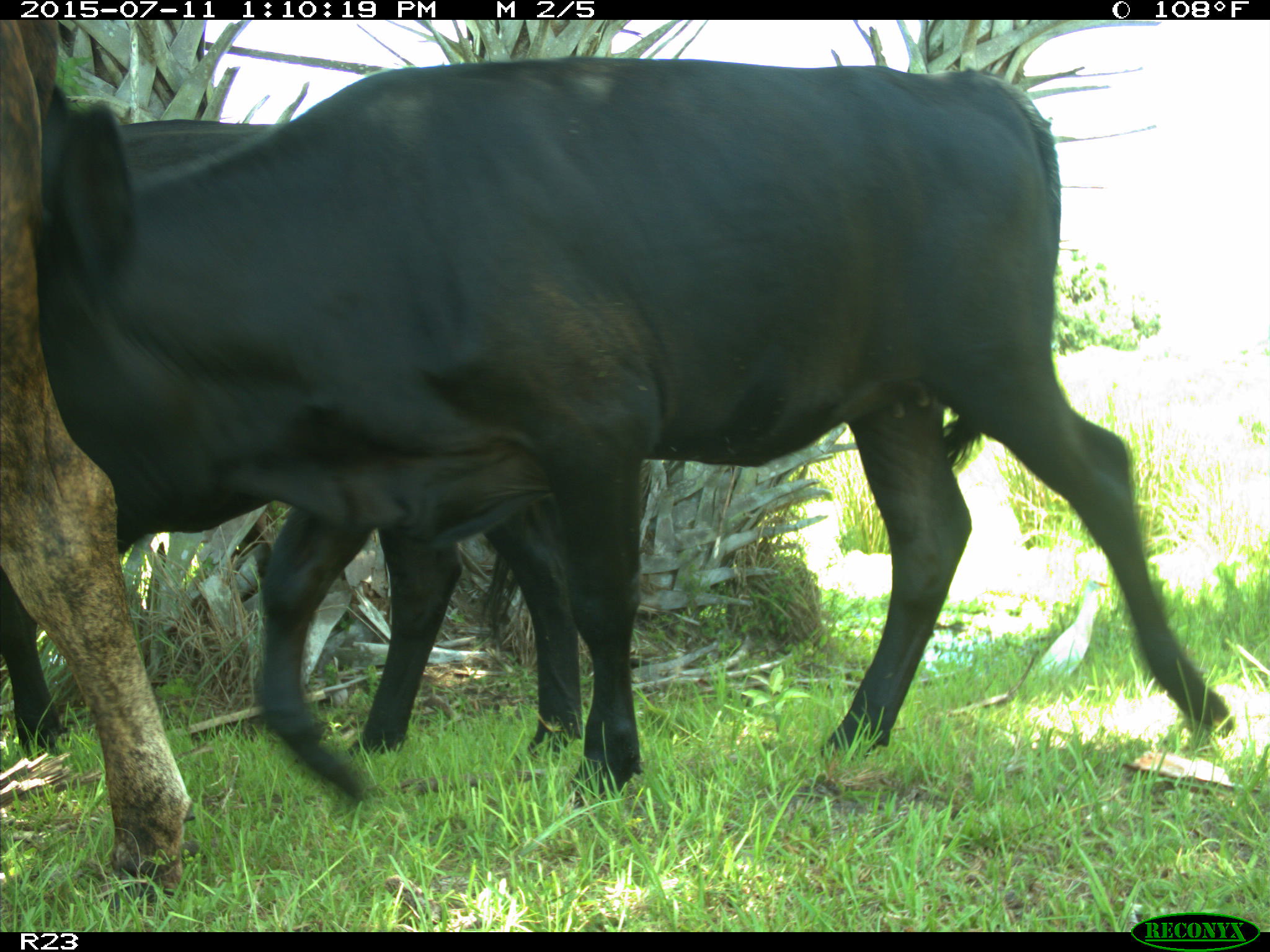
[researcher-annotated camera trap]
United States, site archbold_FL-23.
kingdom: Animalia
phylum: Chordata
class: Mammalia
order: Artiodactyla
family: Bovidae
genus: Bos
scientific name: Bos taurus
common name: domestic cow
Bos taurus (domestic cow).